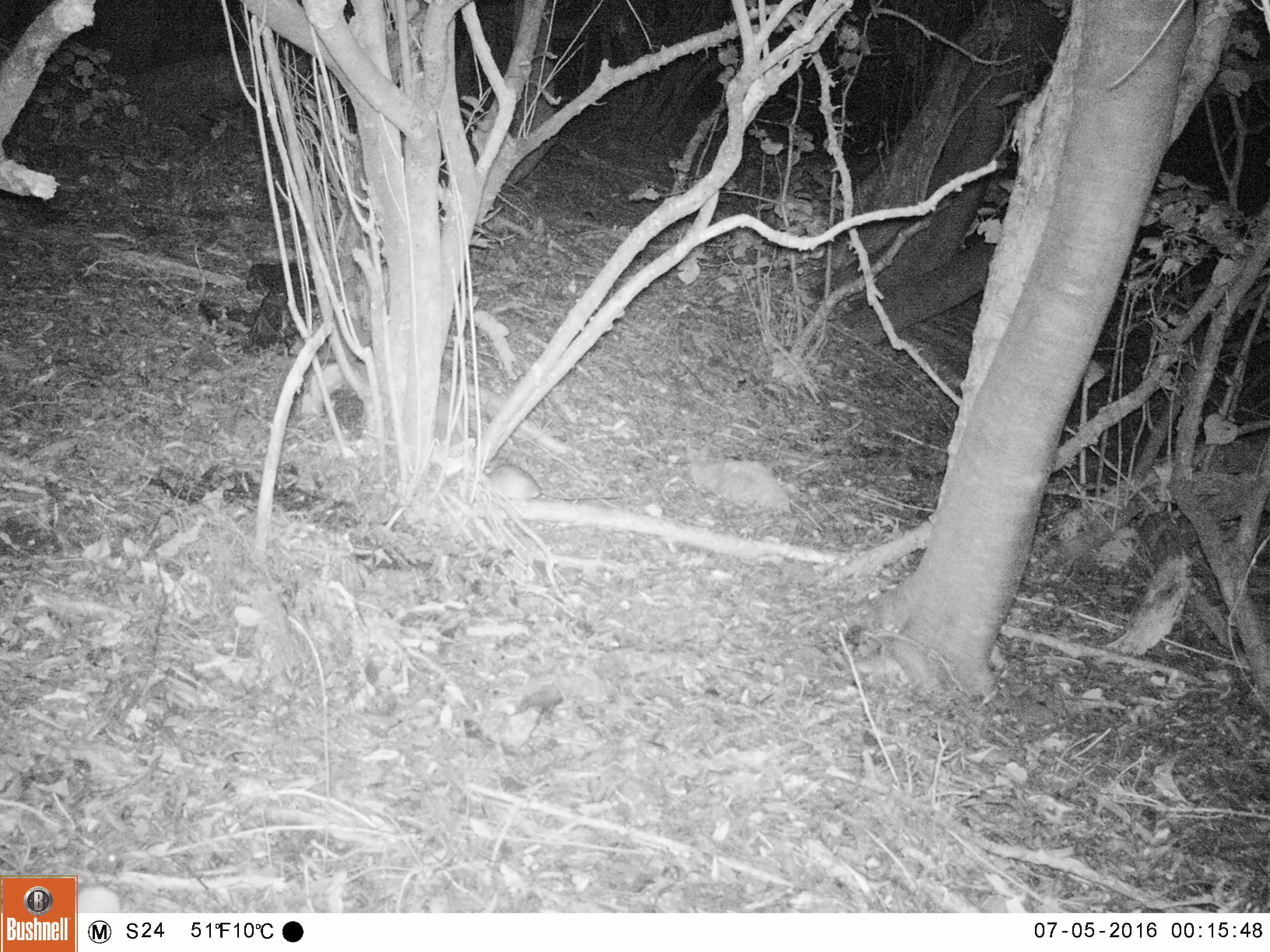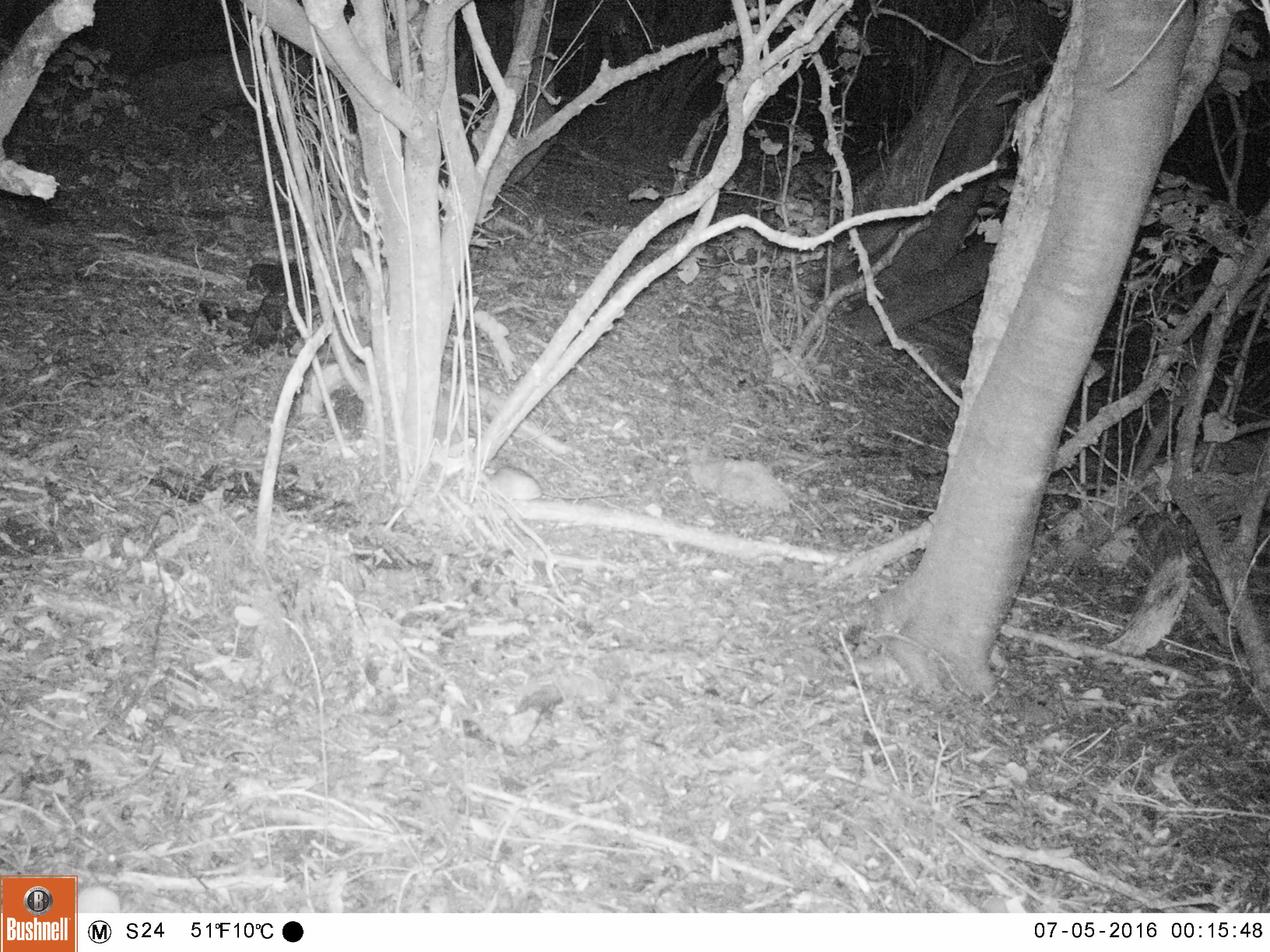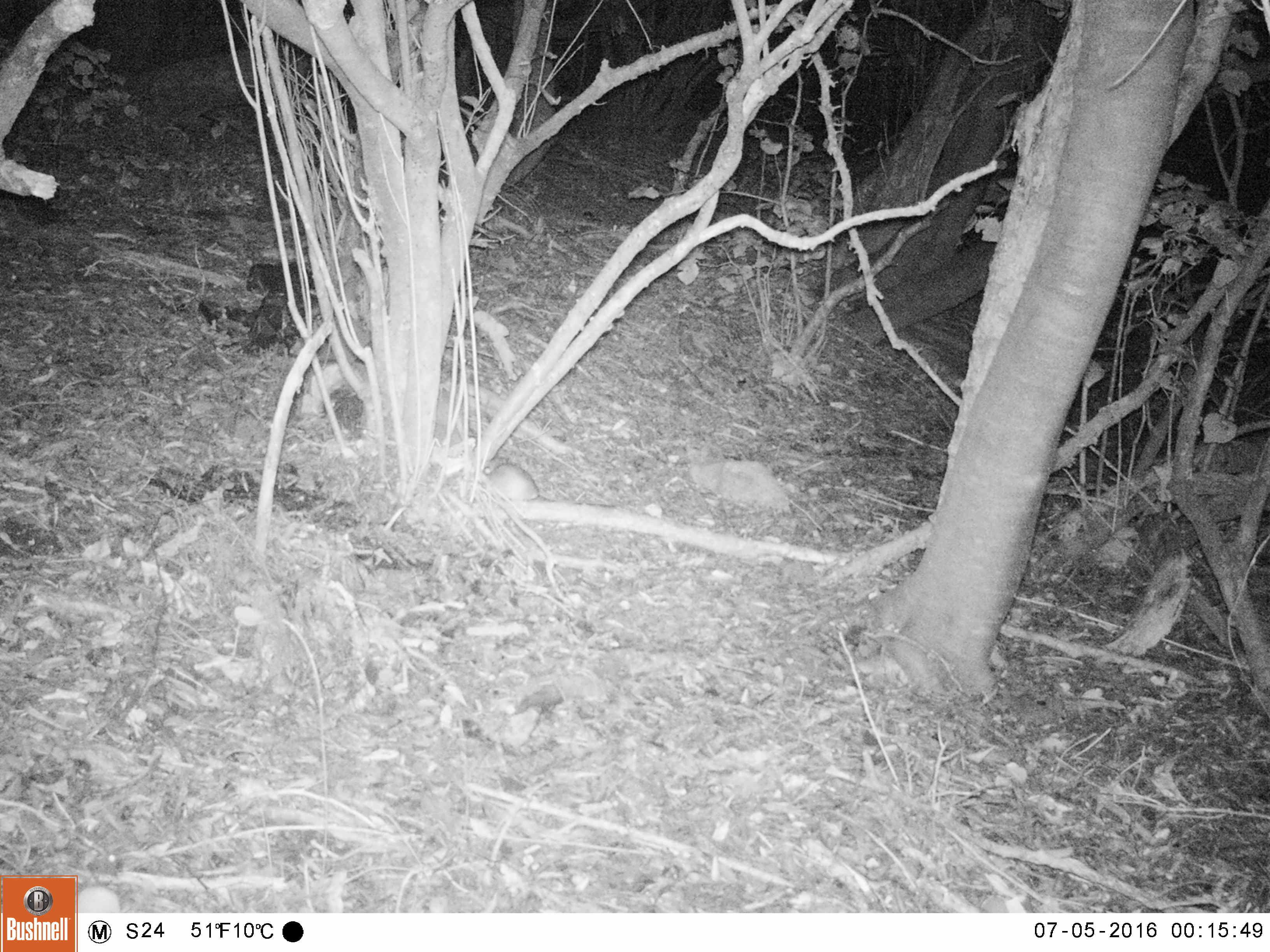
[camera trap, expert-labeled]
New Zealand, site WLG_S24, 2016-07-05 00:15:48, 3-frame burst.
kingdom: Animalia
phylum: Chordata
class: Mammalia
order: Rodentia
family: Muridae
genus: Rattus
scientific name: Rattus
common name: rat